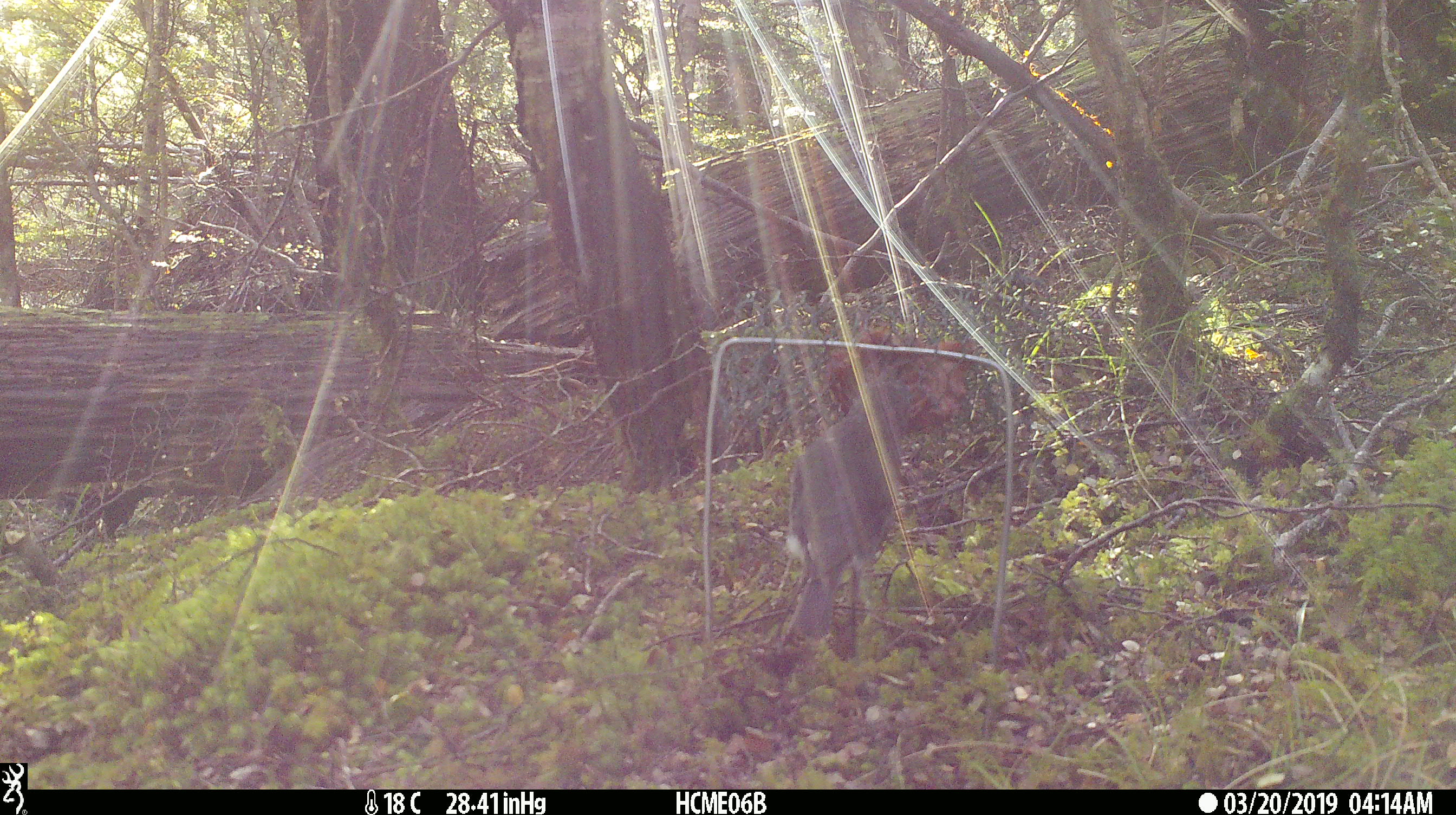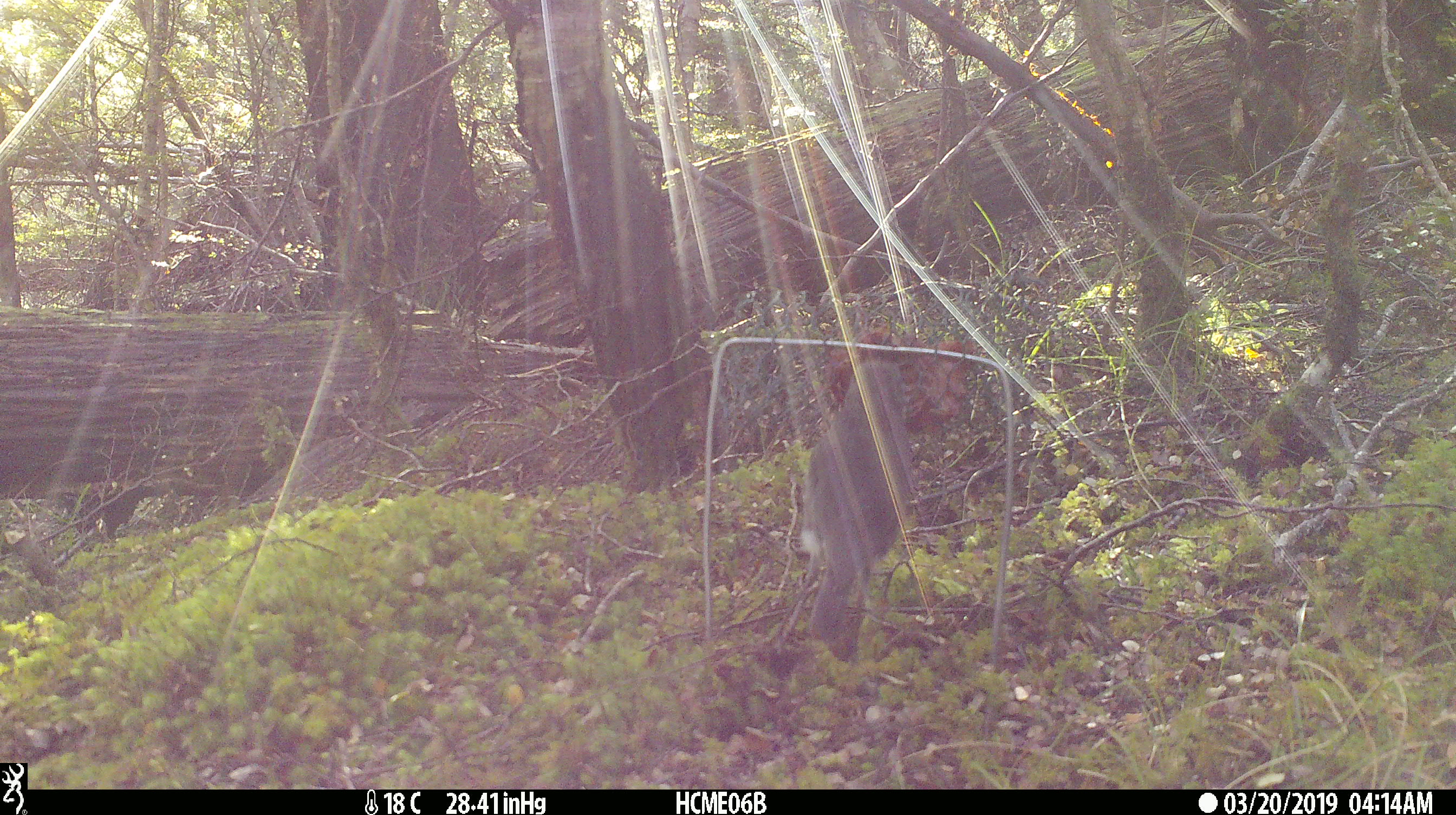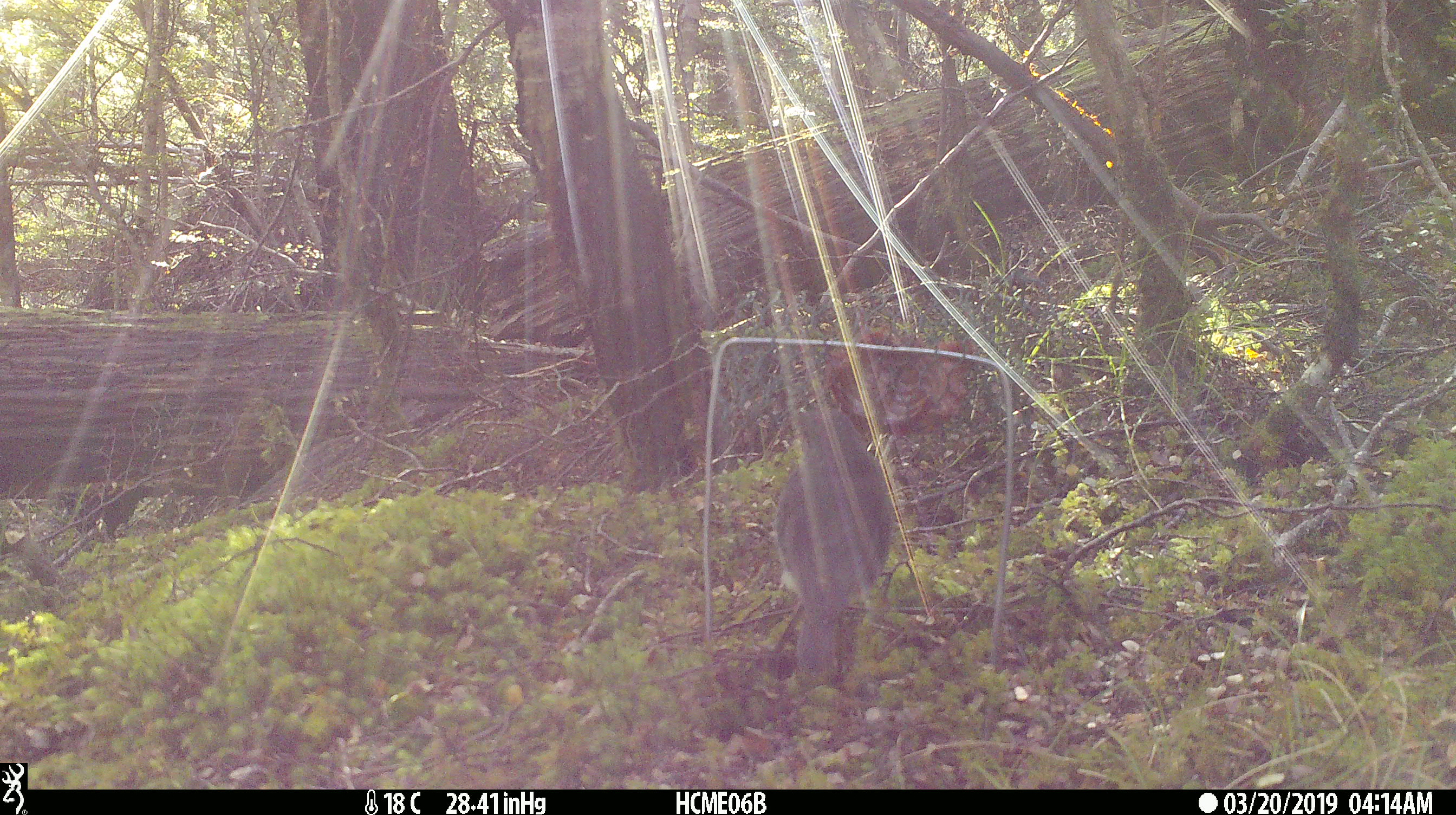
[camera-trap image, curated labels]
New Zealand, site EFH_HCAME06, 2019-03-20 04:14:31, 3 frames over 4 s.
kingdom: Animalia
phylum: Chordata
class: Aves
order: Passeriformes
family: Petroicidae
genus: Petroica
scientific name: Petroica australis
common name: new zealand robin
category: robin